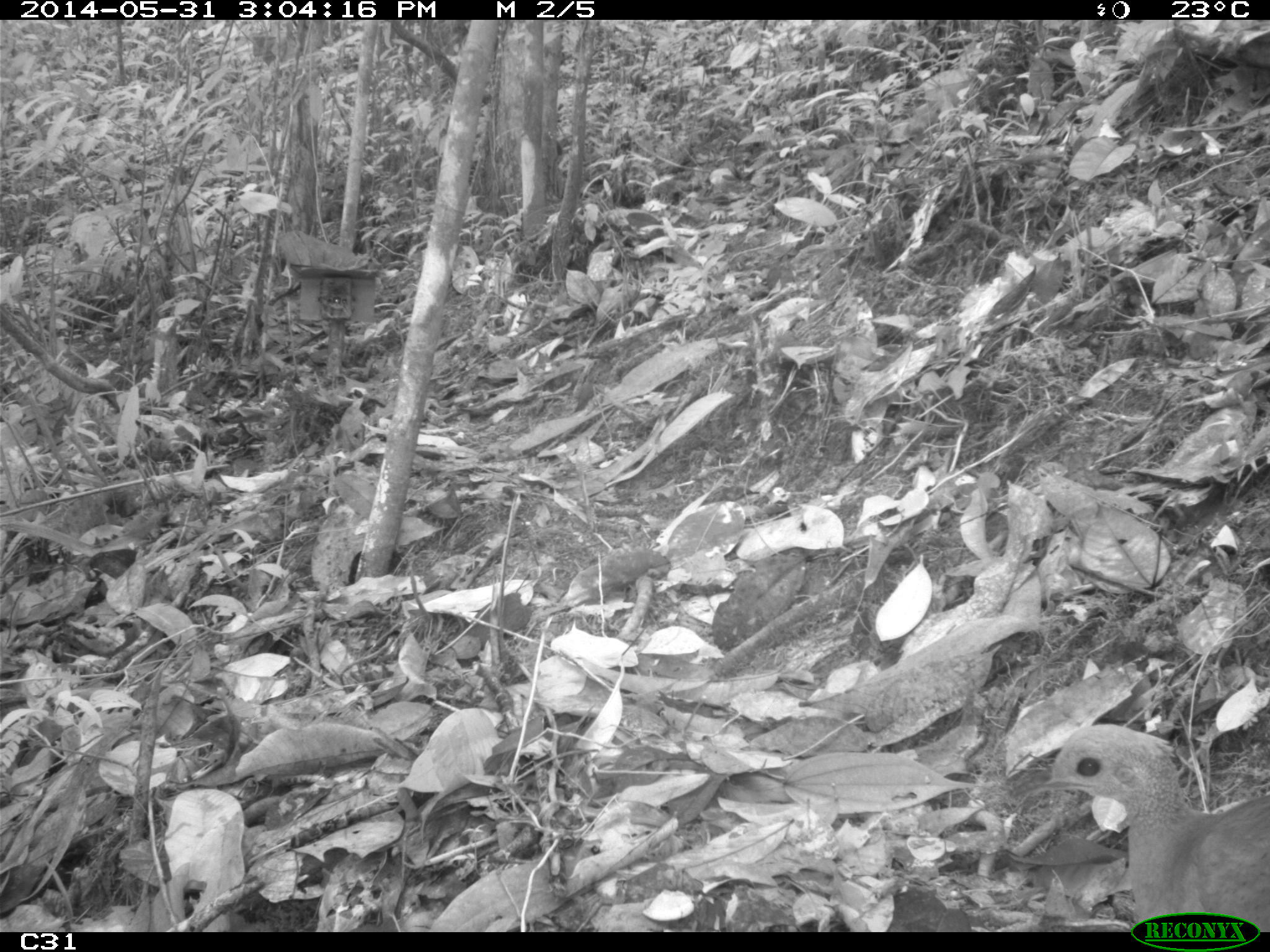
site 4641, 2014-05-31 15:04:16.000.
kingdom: Animalia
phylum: Chordata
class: Aves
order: Tinamiformes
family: Tinamidae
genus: Tinamus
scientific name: Tinamus major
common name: great tinamou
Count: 1.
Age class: adult.